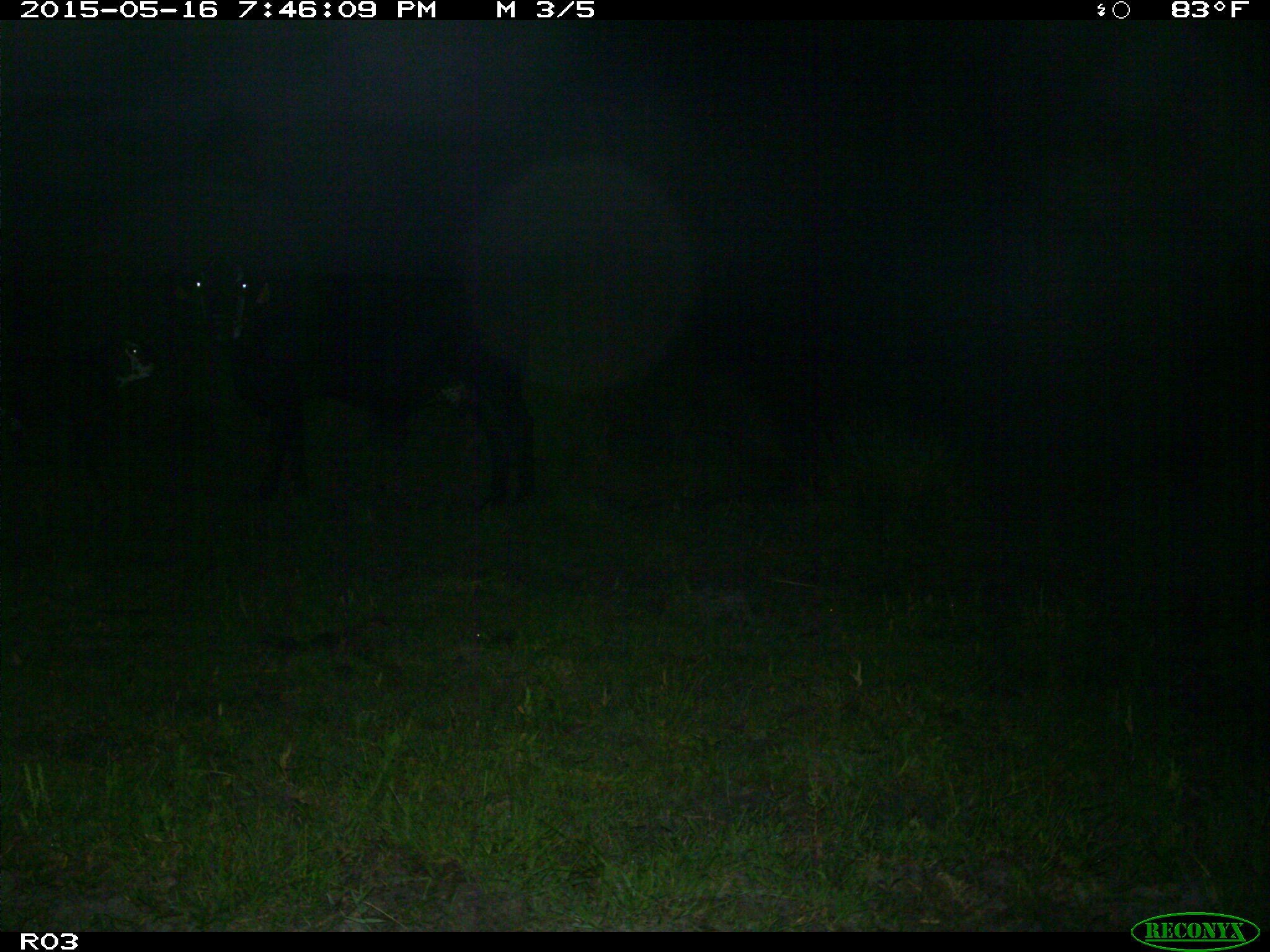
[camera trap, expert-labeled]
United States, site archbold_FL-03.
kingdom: Animalia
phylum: Chordata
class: Mammalia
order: Artiodactyla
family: Bovidae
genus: Bos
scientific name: Bos taurus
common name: domestic cow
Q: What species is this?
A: Bos taurus (domestic cow).